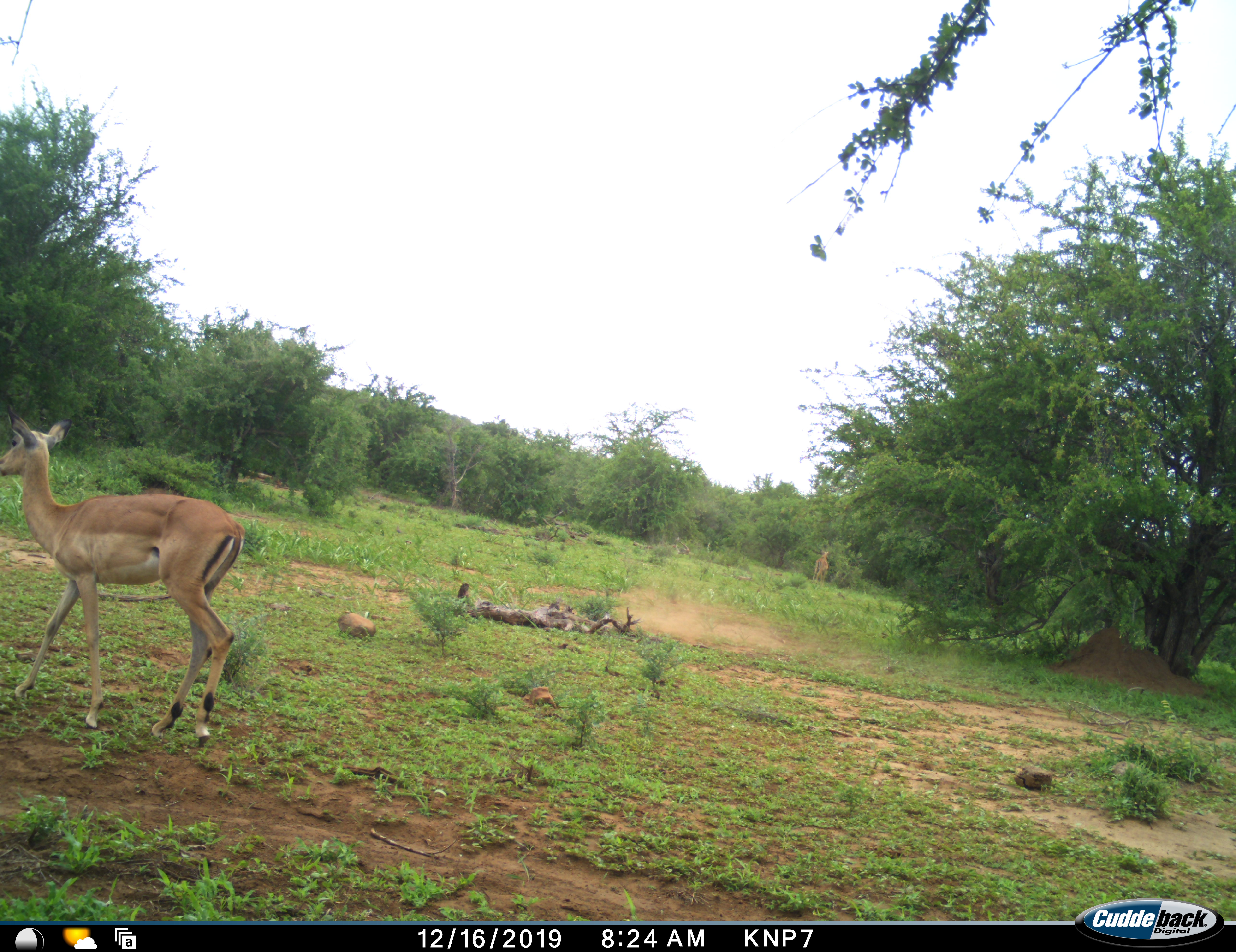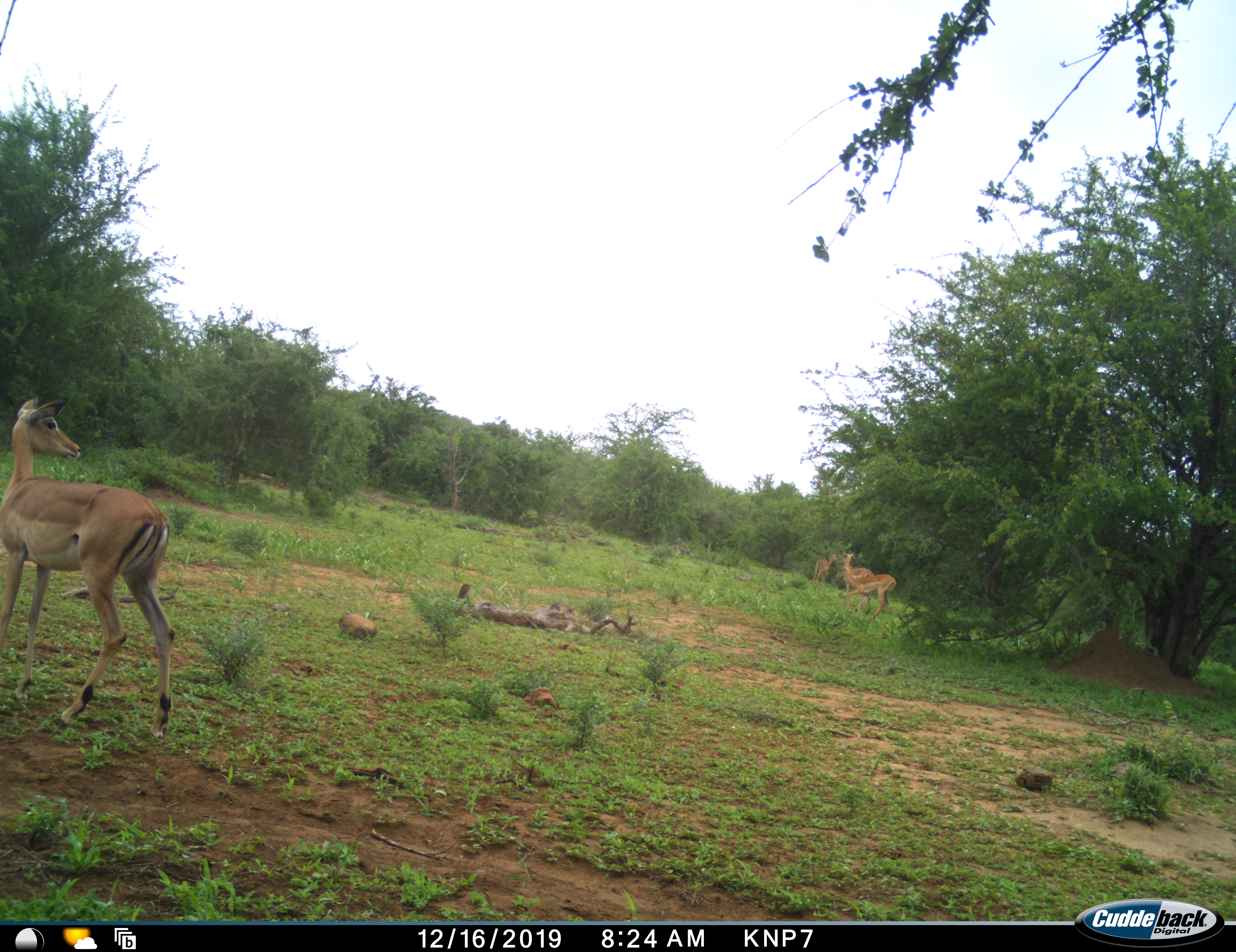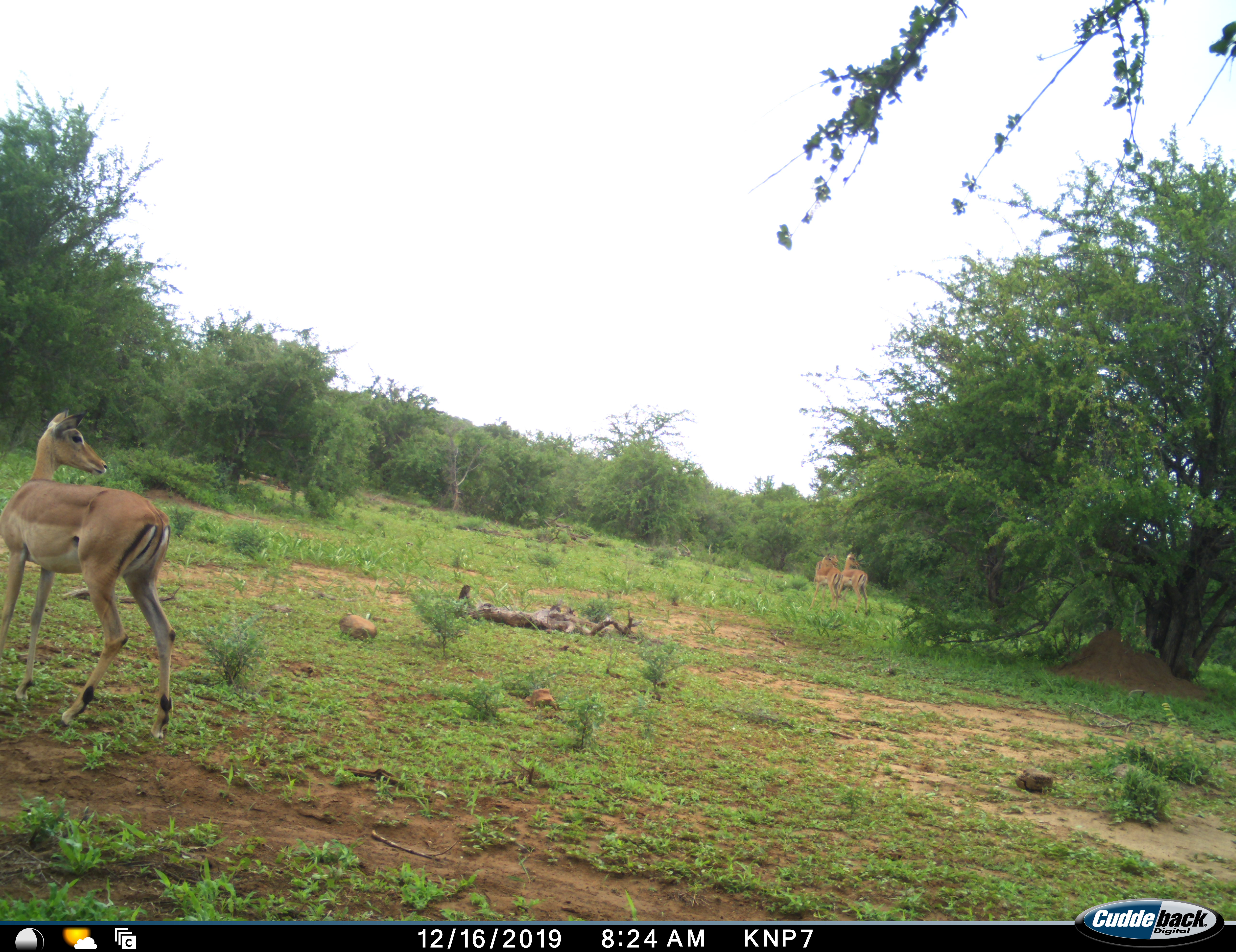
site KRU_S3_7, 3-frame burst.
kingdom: Animalia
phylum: Chordata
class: Mammalia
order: Artiodactyla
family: Bovidae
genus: Aepyceros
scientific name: Aepyceros melampus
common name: impala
Impala (Aepyceros melampus), count 4. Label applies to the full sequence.